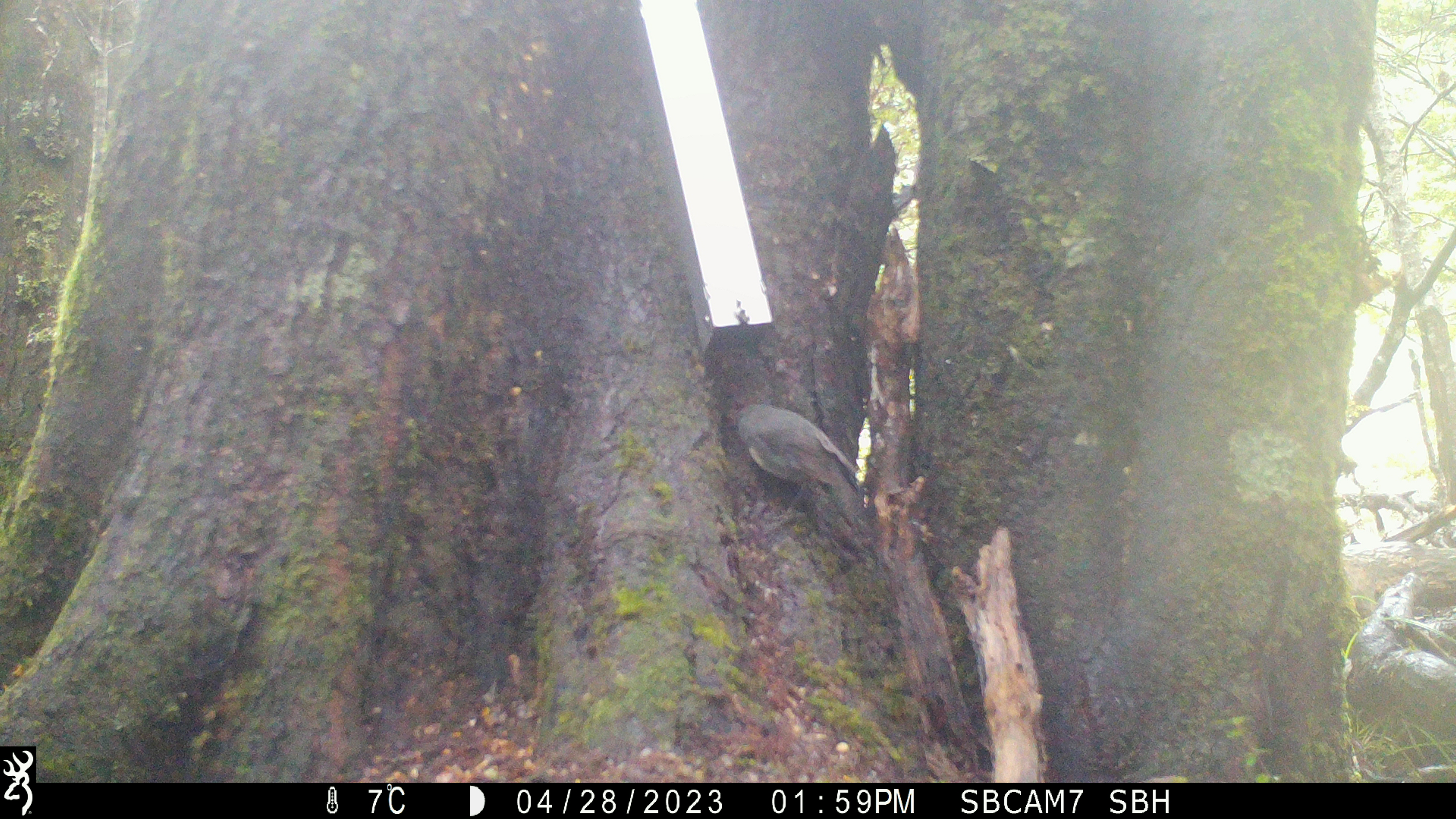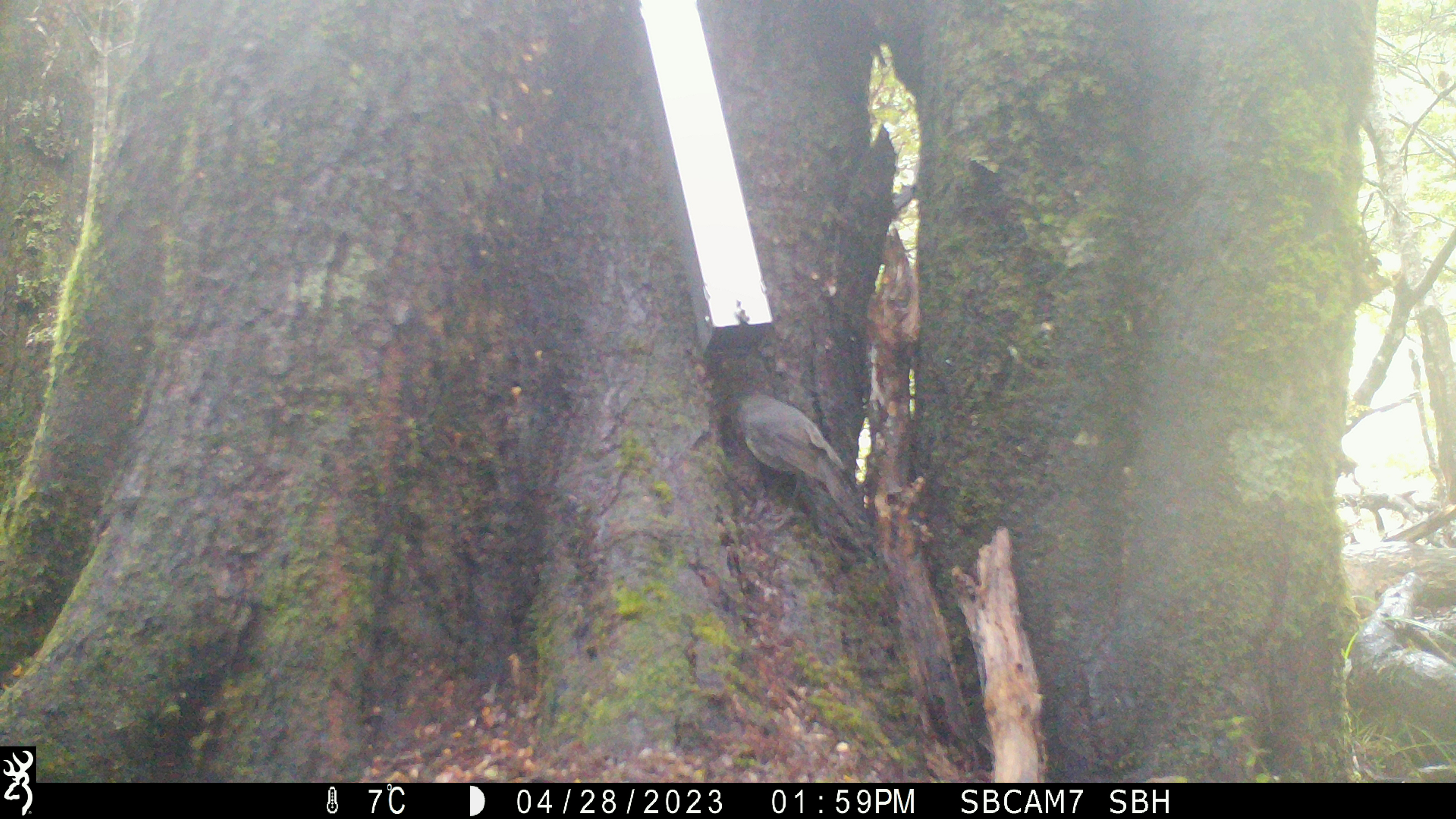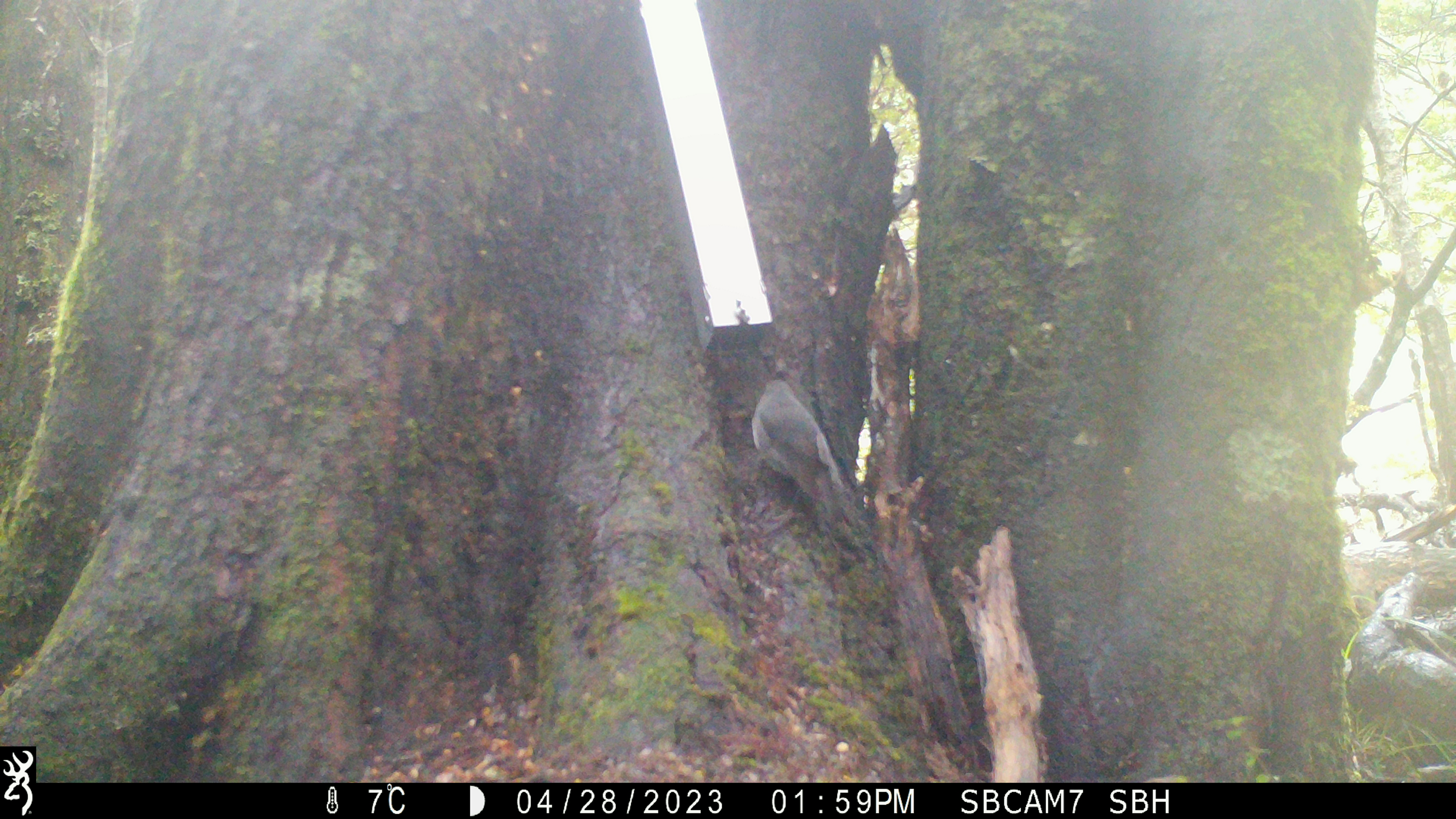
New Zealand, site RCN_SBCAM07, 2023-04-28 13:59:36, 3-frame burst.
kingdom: Animalia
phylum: Chordata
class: Aves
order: Passeriformes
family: Petroicidae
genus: Petroica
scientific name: Petroica australis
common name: new zealand robin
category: robin